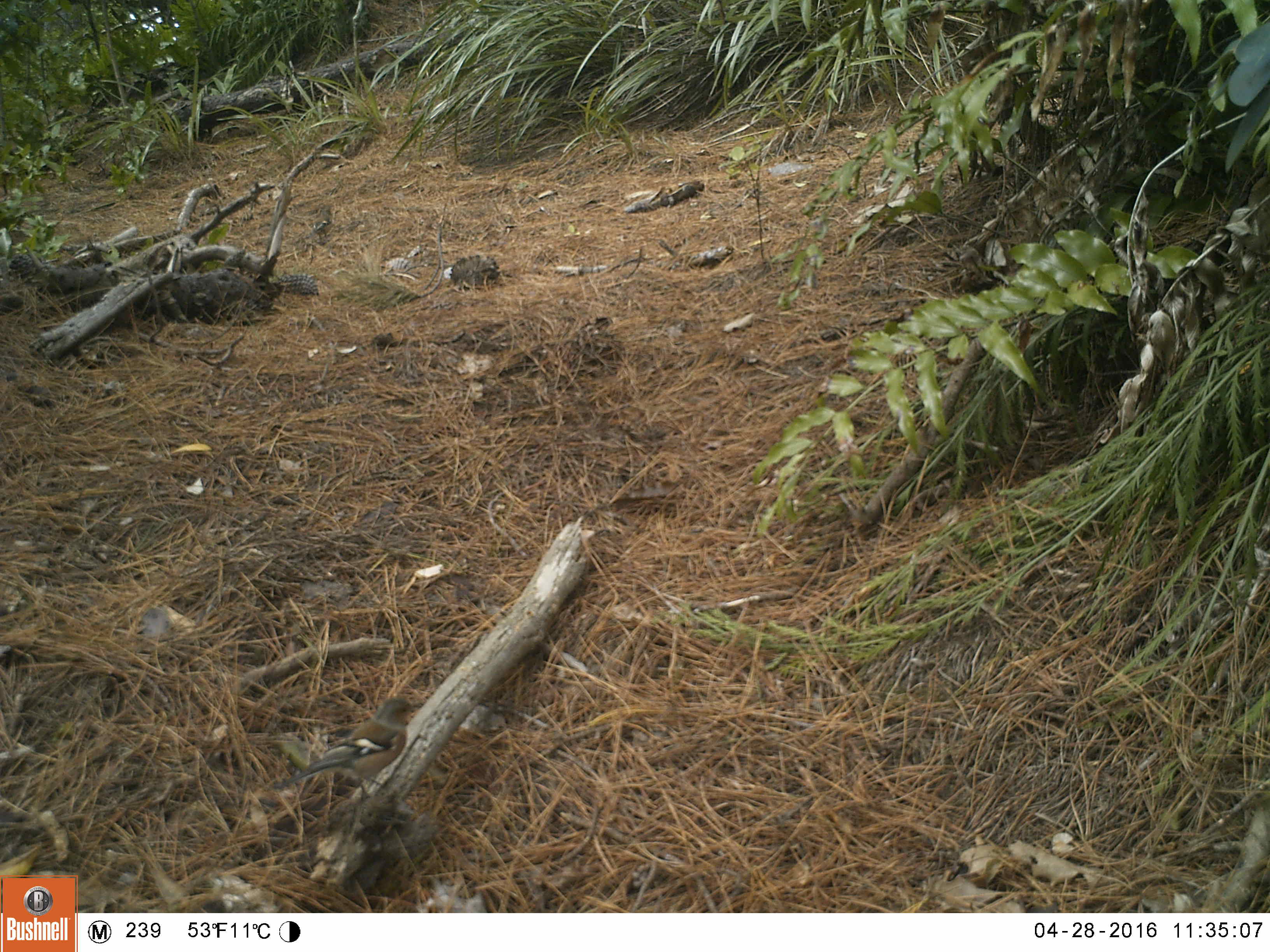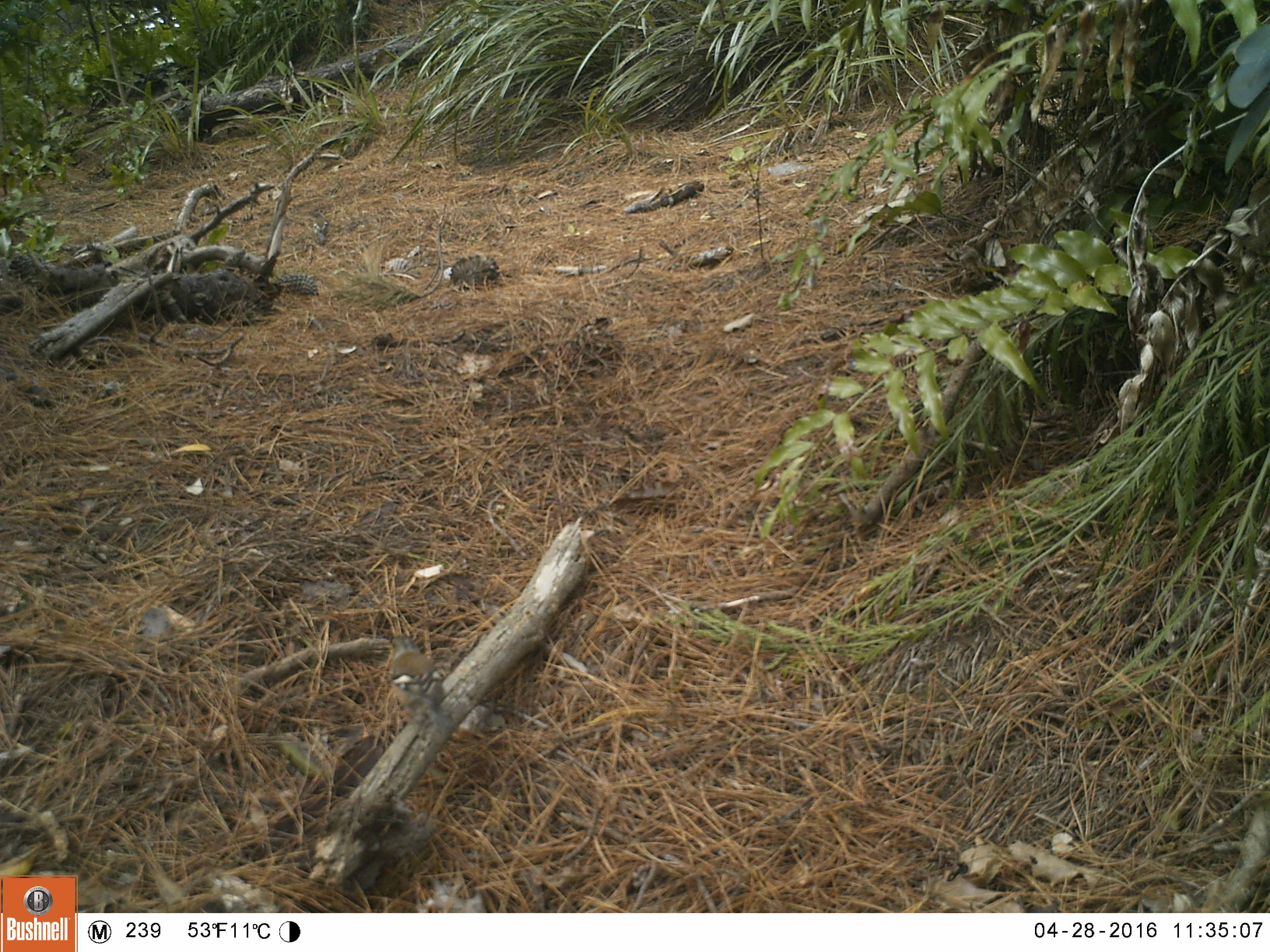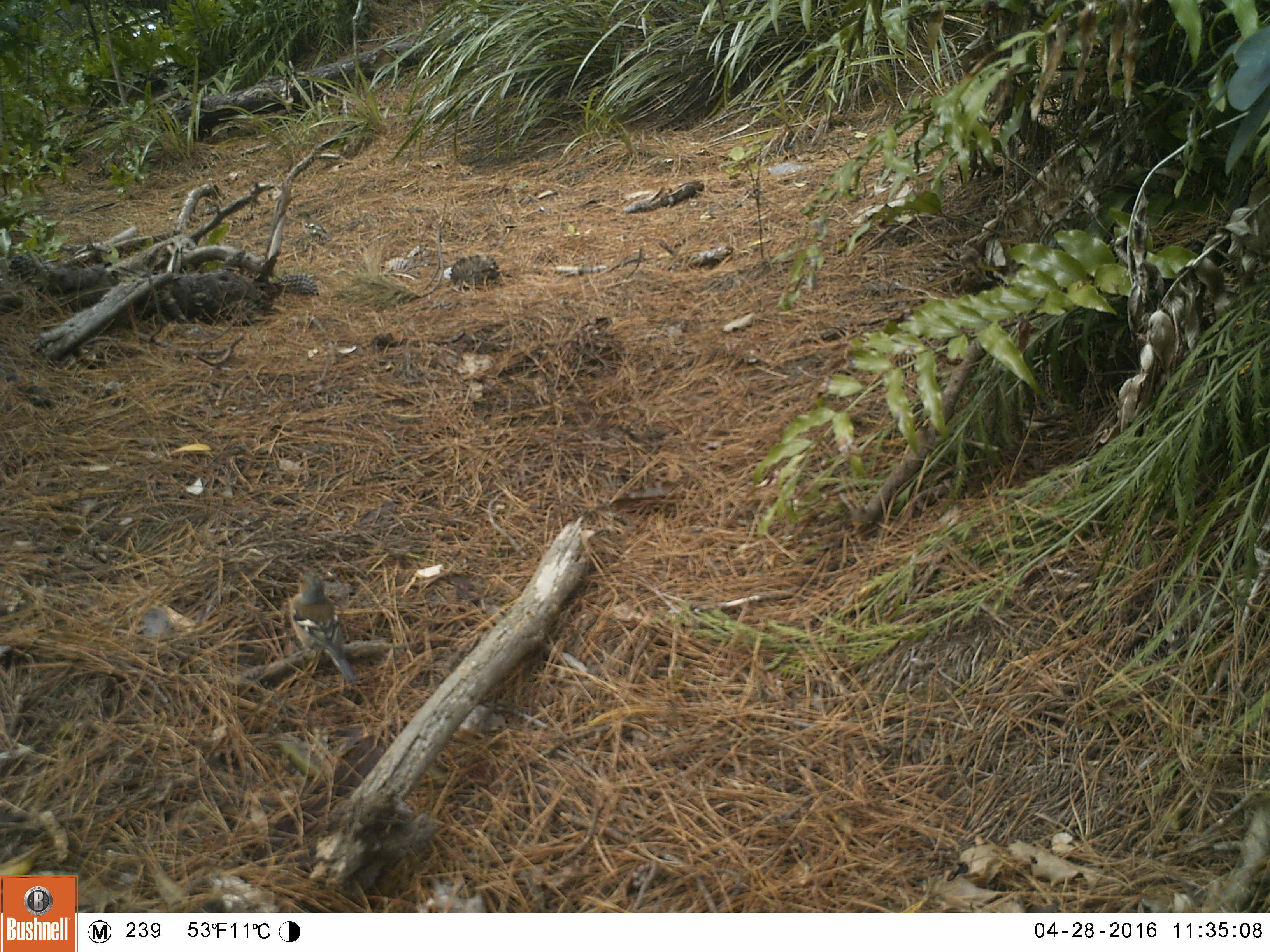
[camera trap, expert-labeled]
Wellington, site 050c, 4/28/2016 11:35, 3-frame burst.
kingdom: Animalia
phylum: Chordata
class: Aves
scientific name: Aves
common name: bird